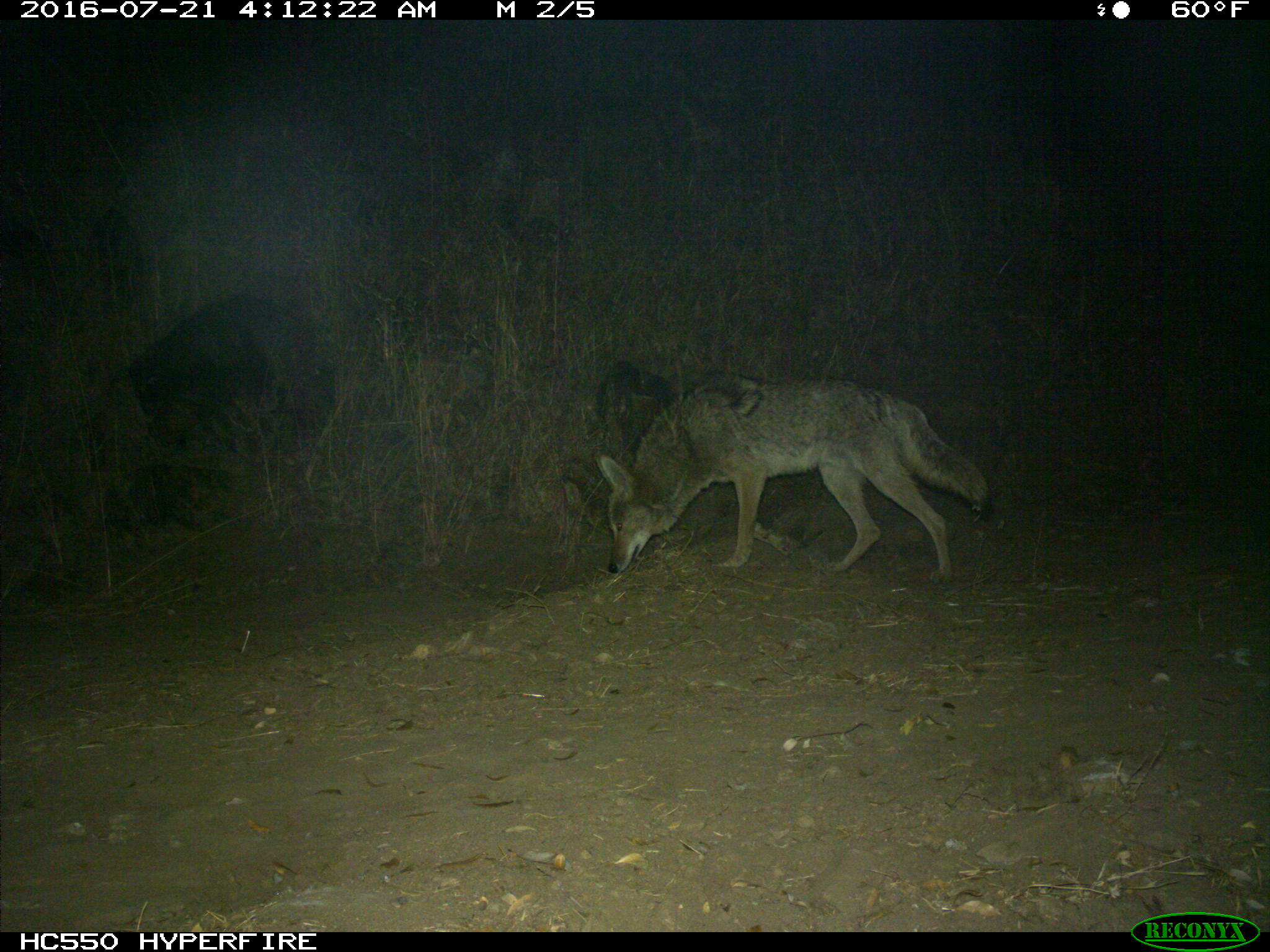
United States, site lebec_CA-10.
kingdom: Animalia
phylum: Chordata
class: Mammalia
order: Carnivora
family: Canidae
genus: Canis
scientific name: Canis latrans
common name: coyote